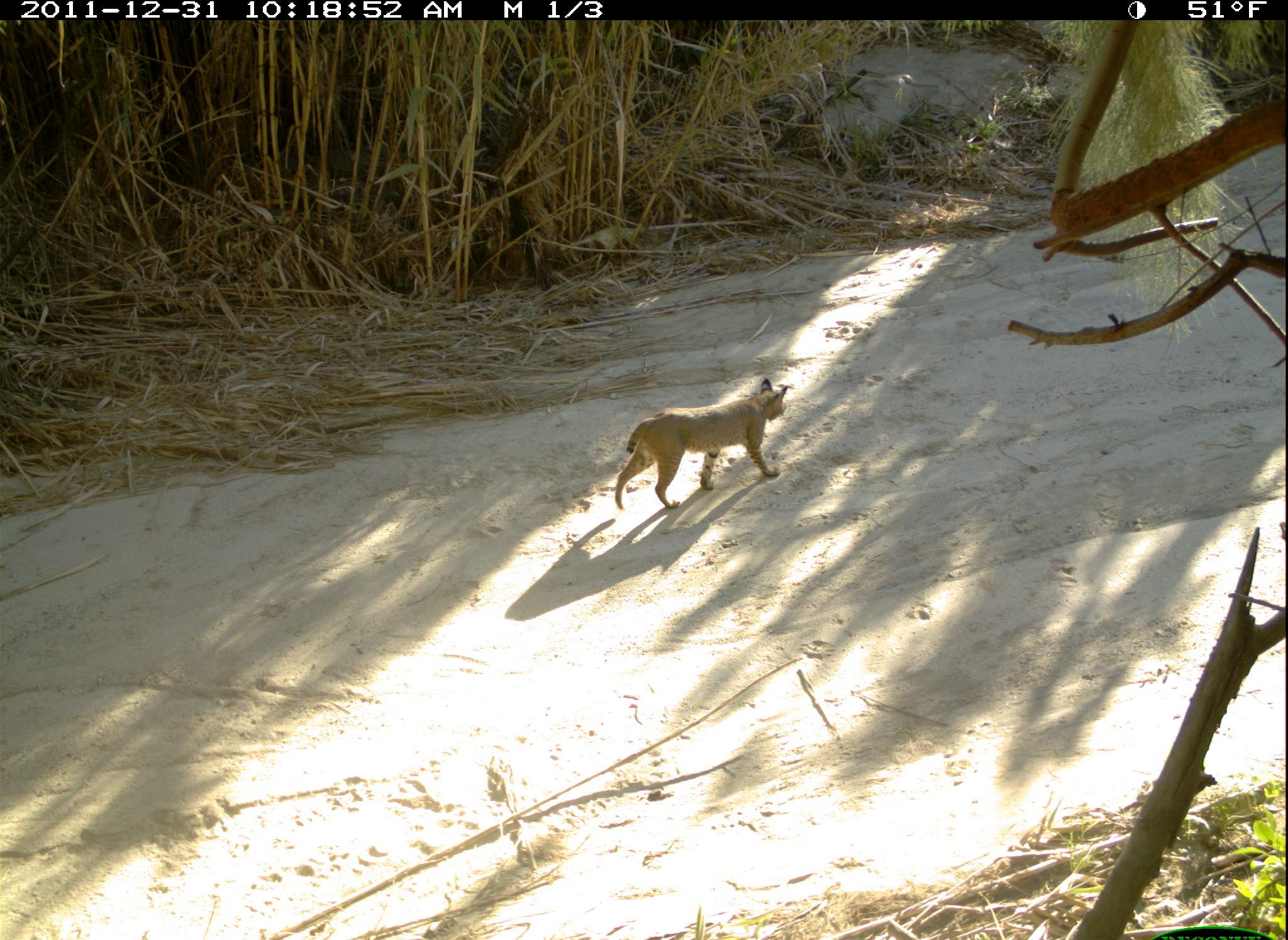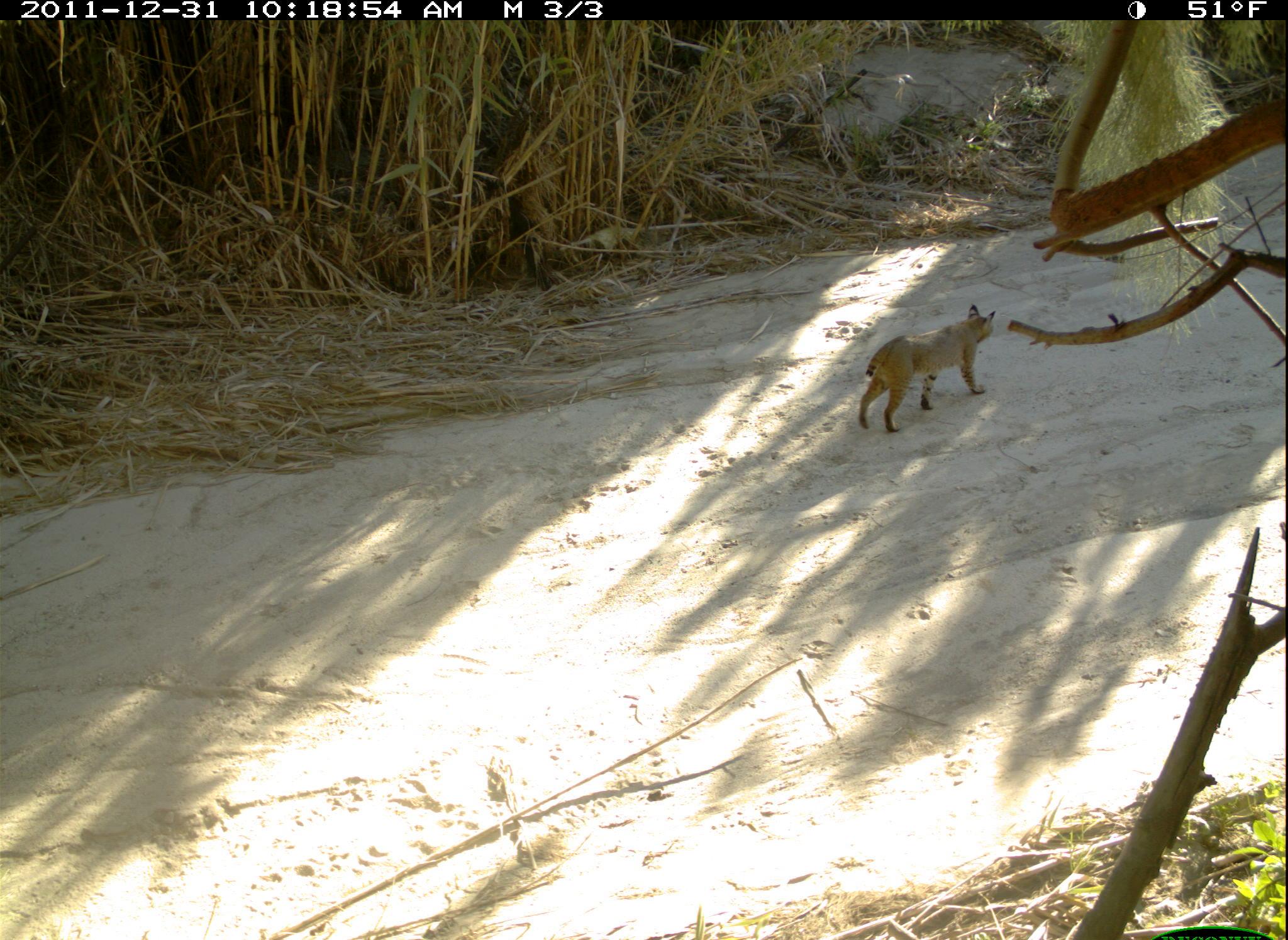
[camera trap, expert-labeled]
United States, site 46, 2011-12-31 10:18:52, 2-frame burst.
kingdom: Animalia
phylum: Chordata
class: Mammalia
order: Carnivora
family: Felidae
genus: Lynx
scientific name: Lynx rufus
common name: bobcat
Bobcat (Lynx rufus).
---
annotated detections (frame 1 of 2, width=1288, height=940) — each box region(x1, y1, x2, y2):
bobcat: region(610, 374, 797, 515)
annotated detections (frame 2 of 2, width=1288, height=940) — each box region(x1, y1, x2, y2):
bobcat: region(857, 308, 992, 433)